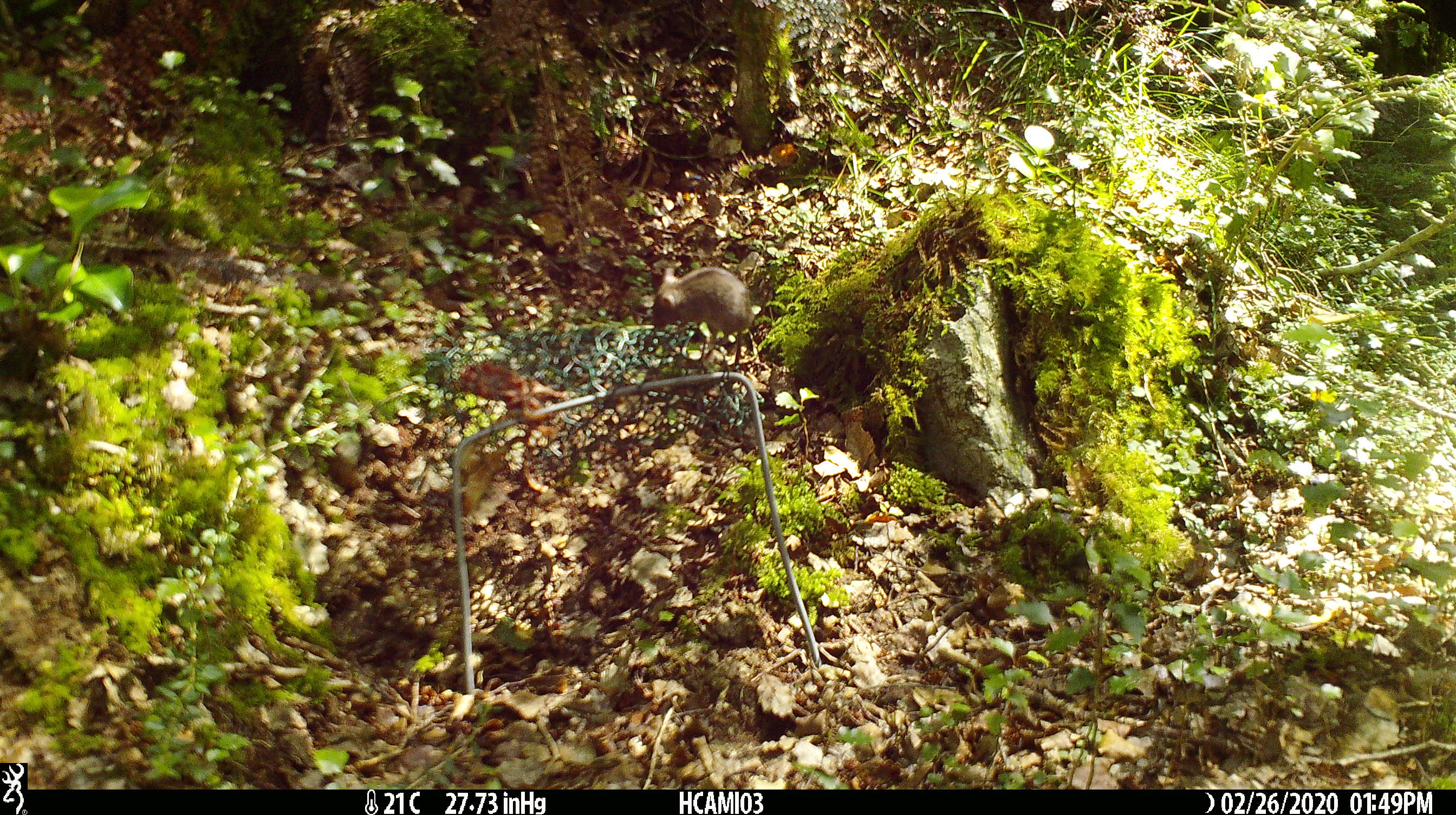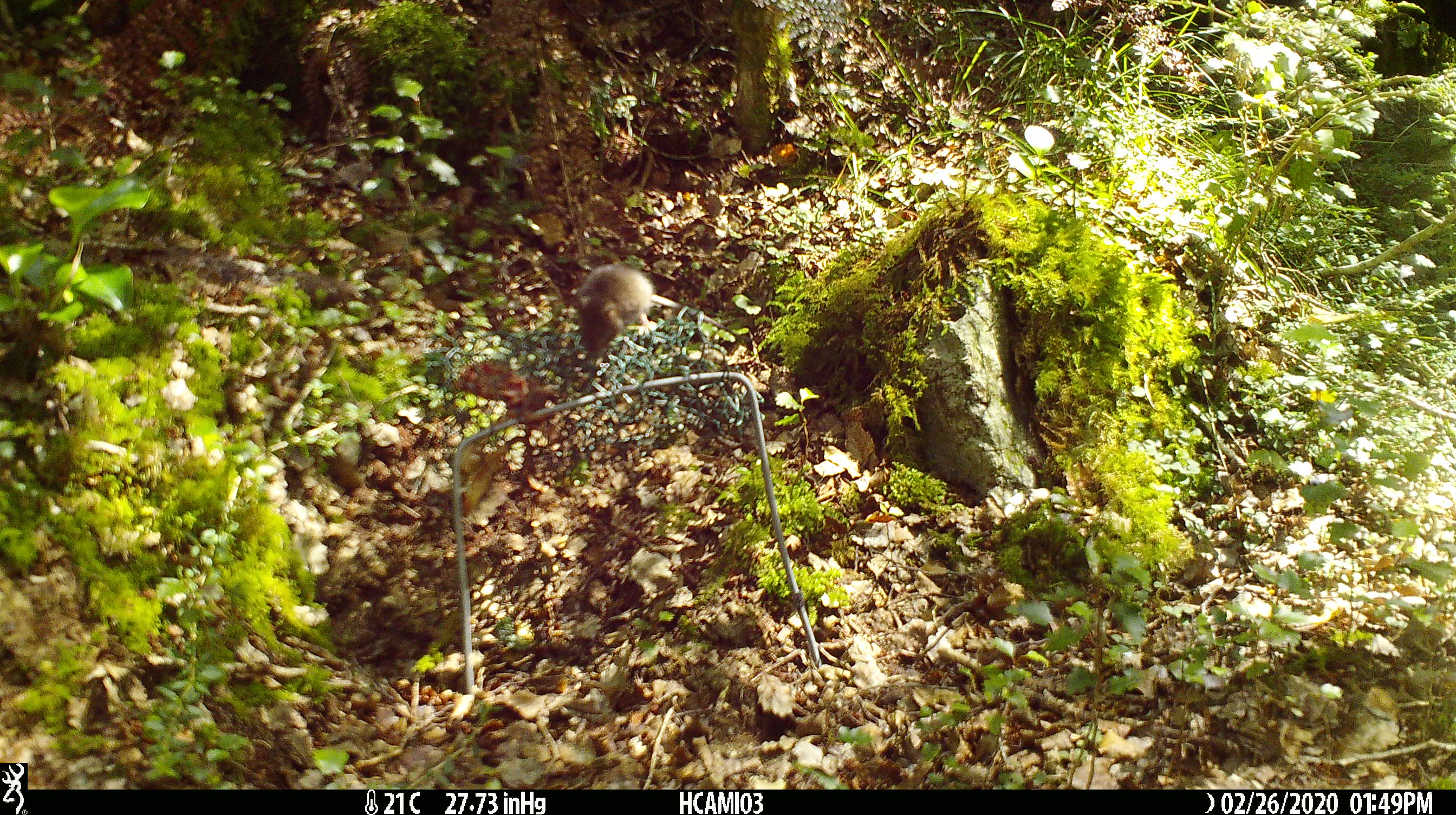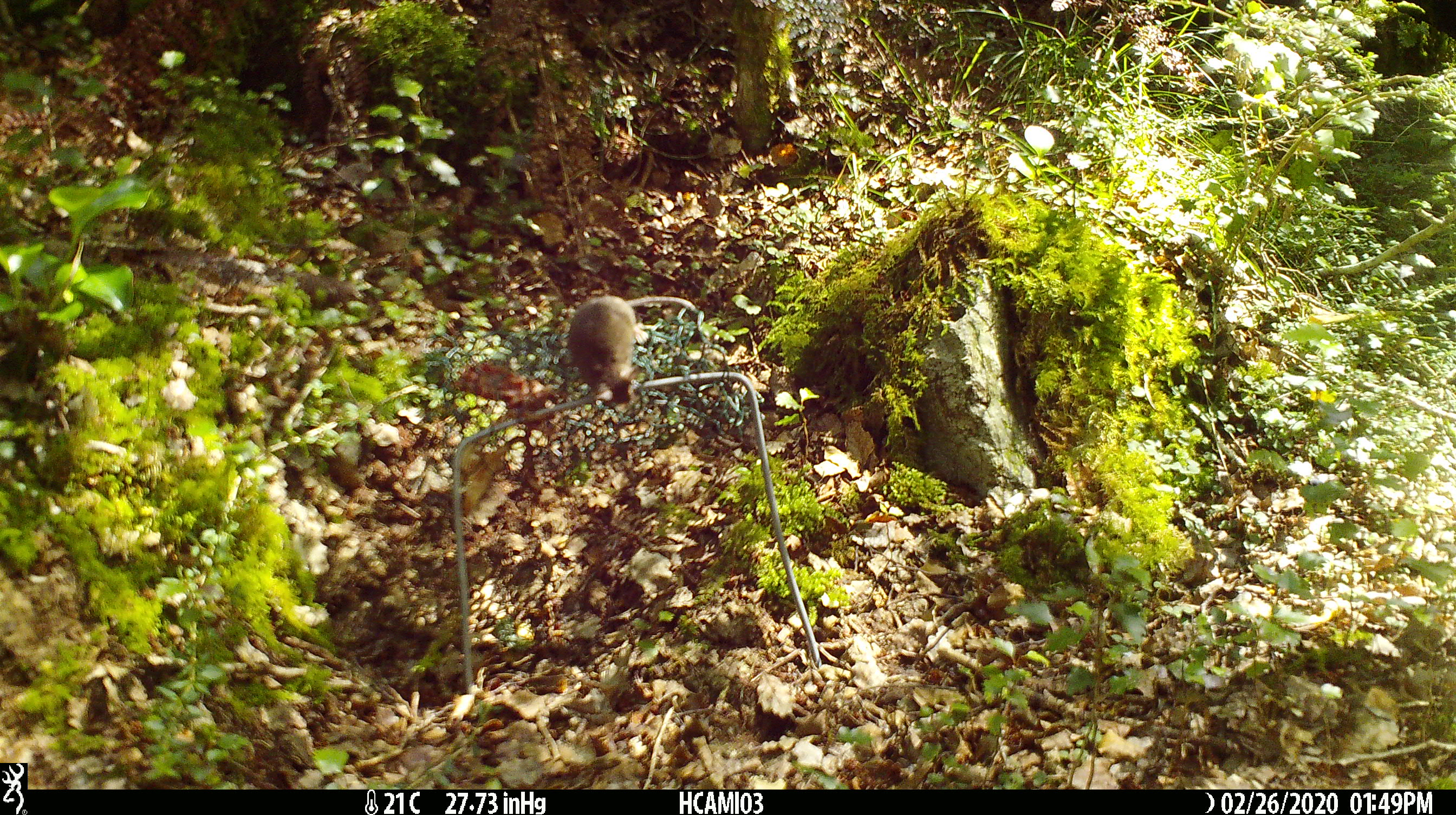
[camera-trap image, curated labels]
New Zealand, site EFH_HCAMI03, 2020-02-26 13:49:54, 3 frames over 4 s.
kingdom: Animalia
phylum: Chordata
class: Mammalia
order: Rodentia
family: Muridae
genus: Mus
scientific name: Mus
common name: mouse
Mouse (Mus).